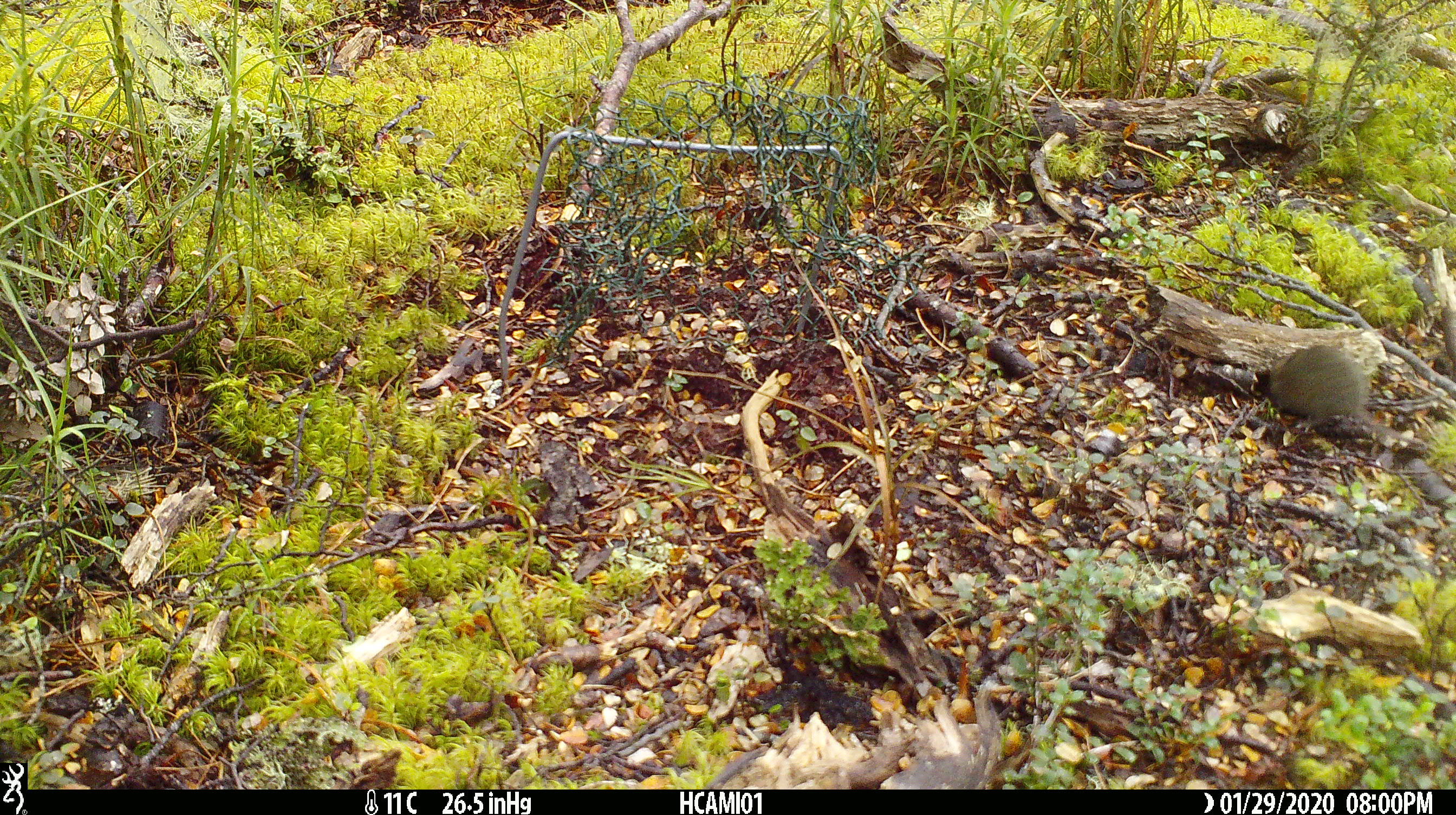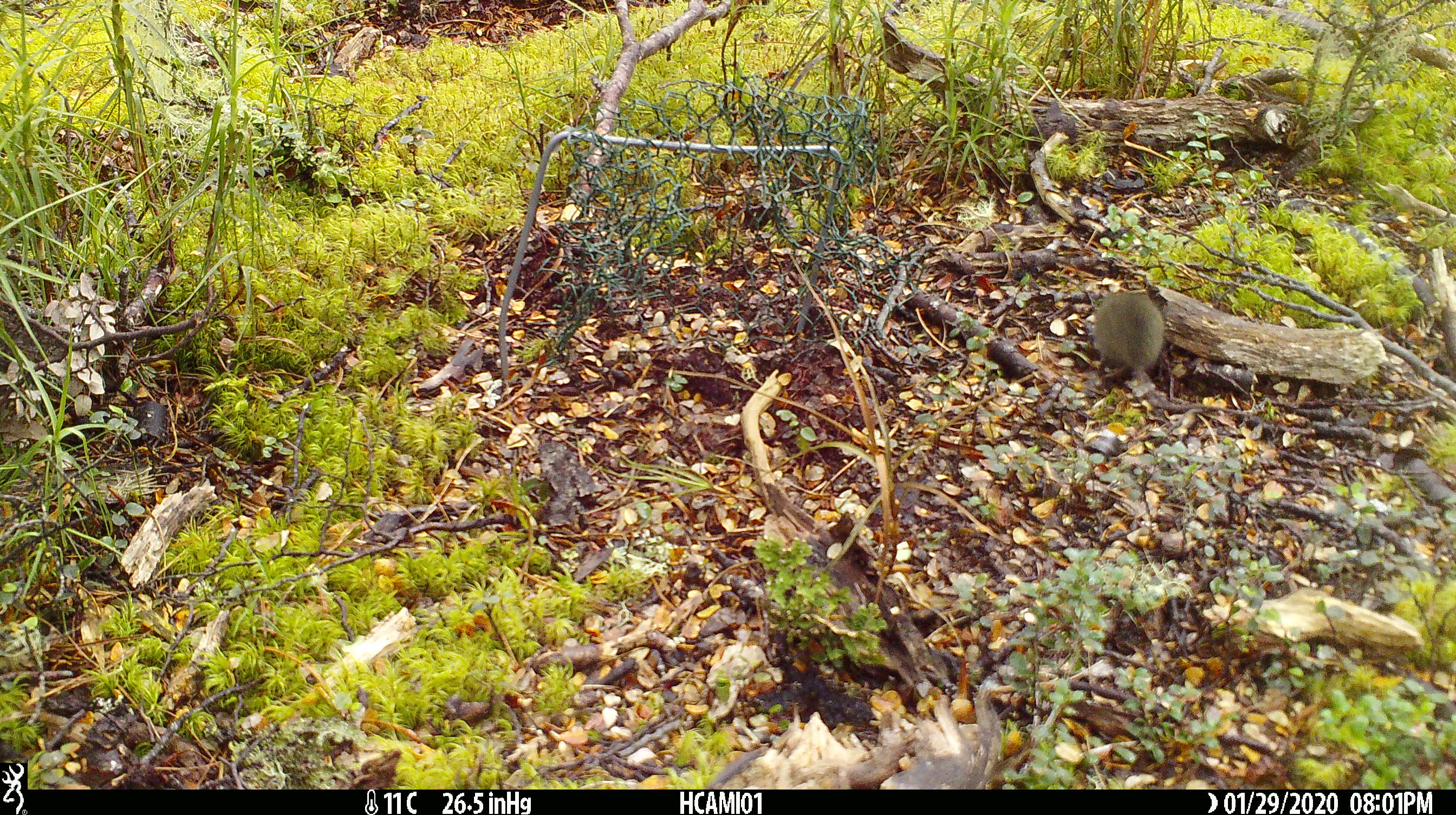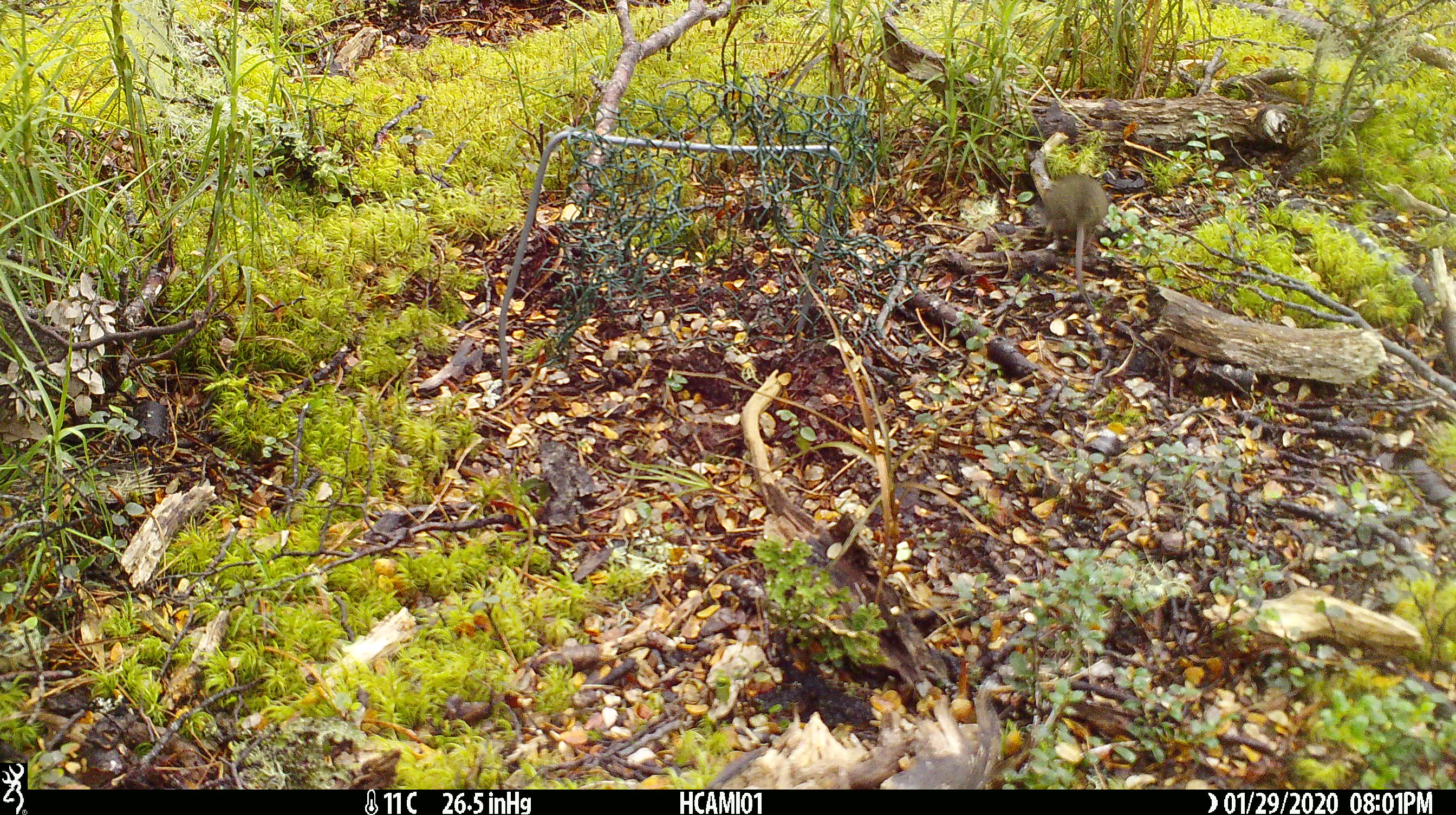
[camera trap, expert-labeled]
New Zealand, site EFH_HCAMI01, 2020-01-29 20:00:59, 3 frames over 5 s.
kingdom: Animalia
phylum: Chordata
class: Mammalia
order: Rodentia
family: Muridae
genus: Mus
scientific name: Mus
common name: mouse